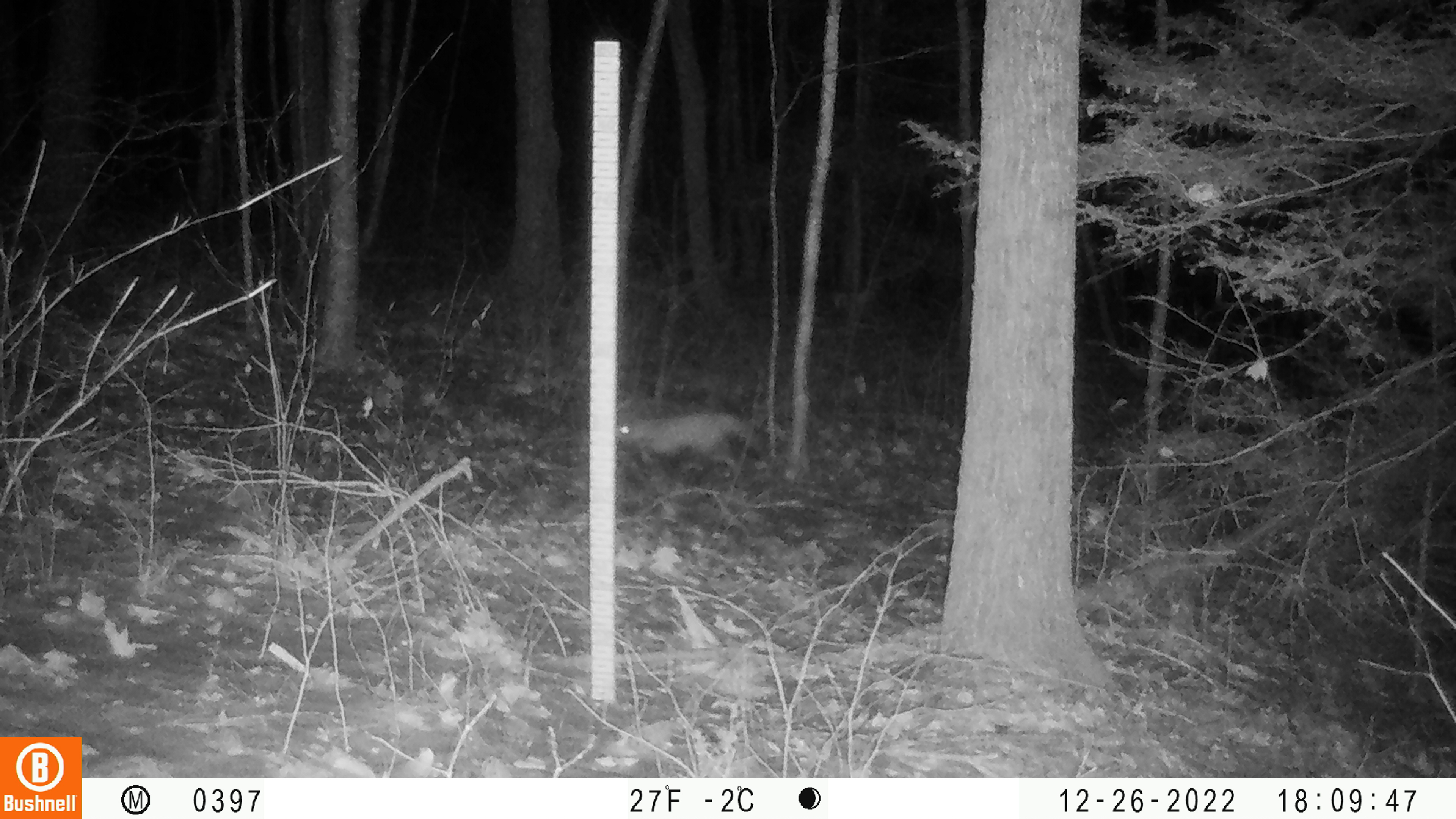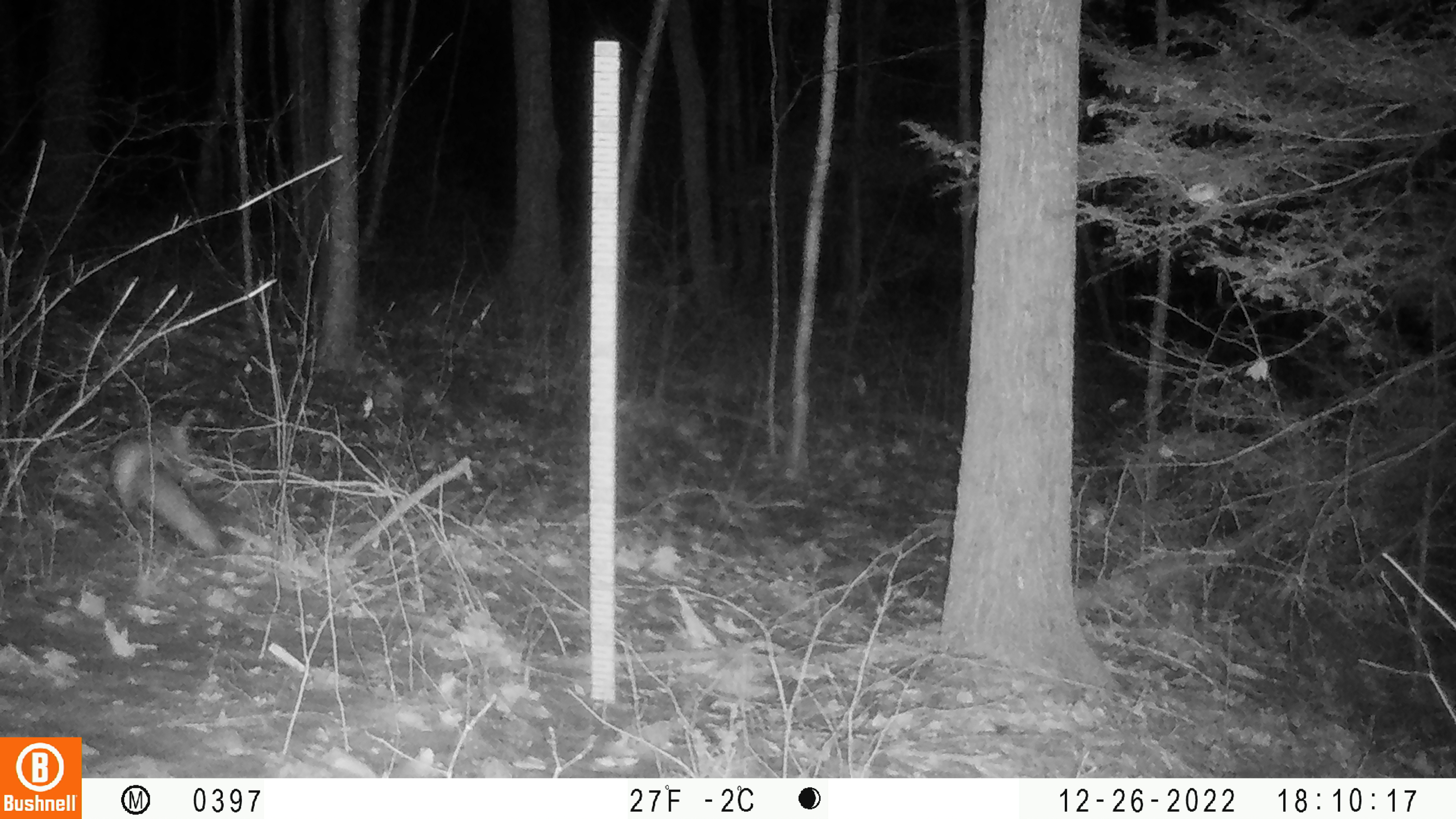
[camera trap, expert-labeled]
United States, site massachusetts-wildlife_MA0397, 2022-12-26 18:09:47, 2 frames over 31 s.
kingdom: Animalia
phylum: Chordata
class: Mammalia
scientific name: Mammalia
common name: mammal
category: mammal sp.